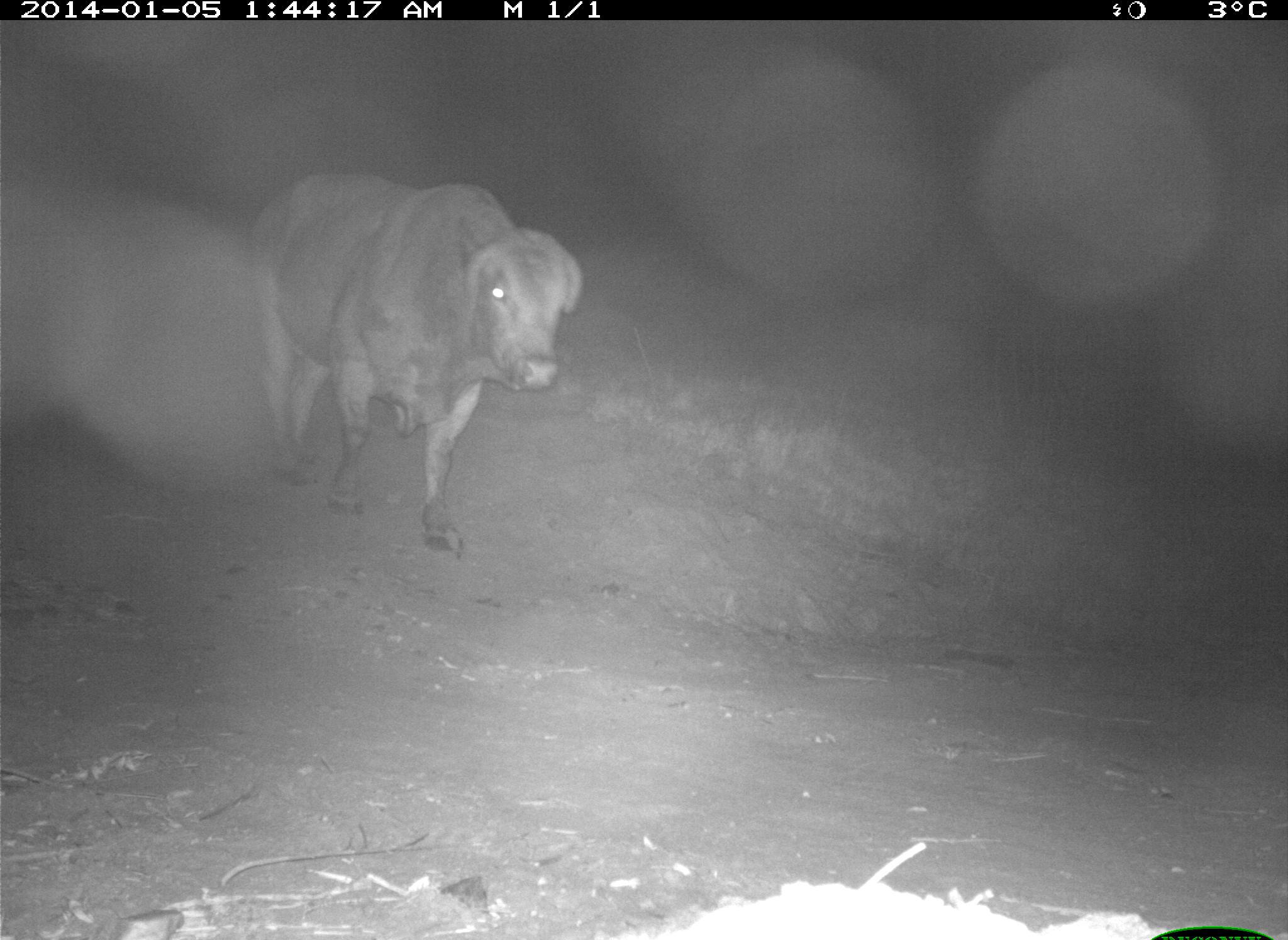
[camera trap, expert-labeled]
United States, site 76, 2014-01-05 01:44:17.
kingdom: Animalia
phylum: Chordata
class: Mammalia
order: Artiodactyla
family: Bovidae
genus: Bos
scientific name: Bos taurus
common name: cow